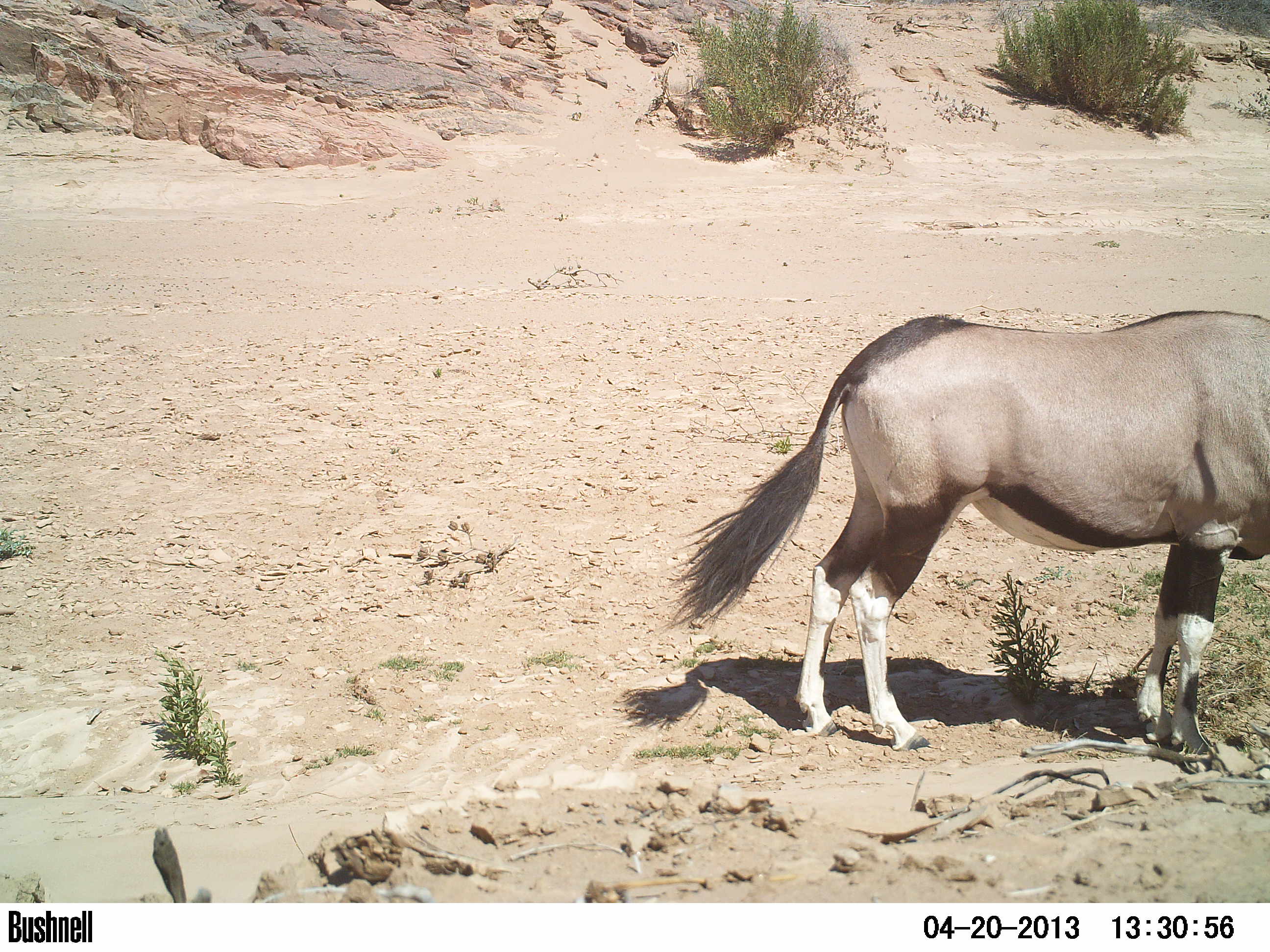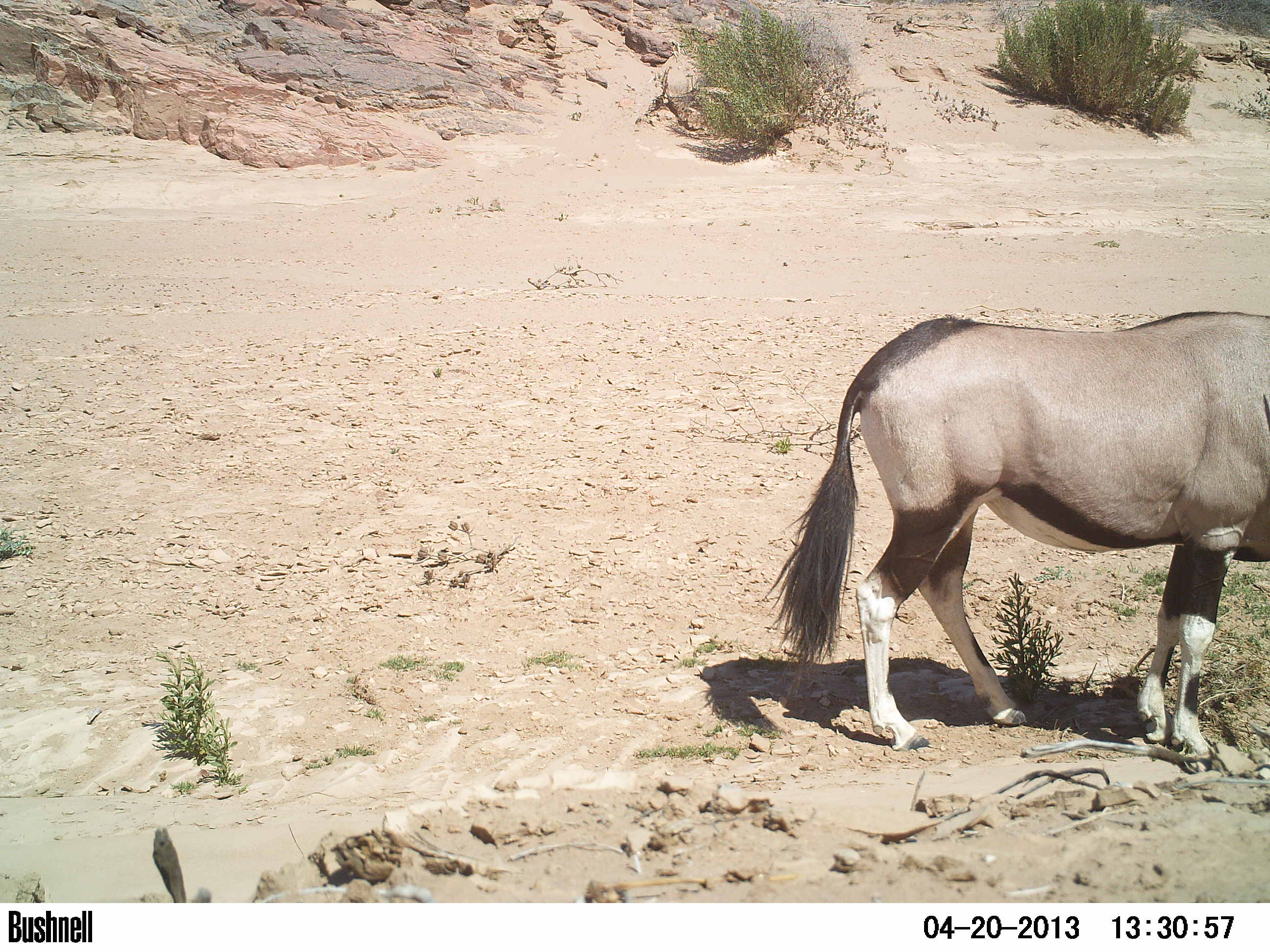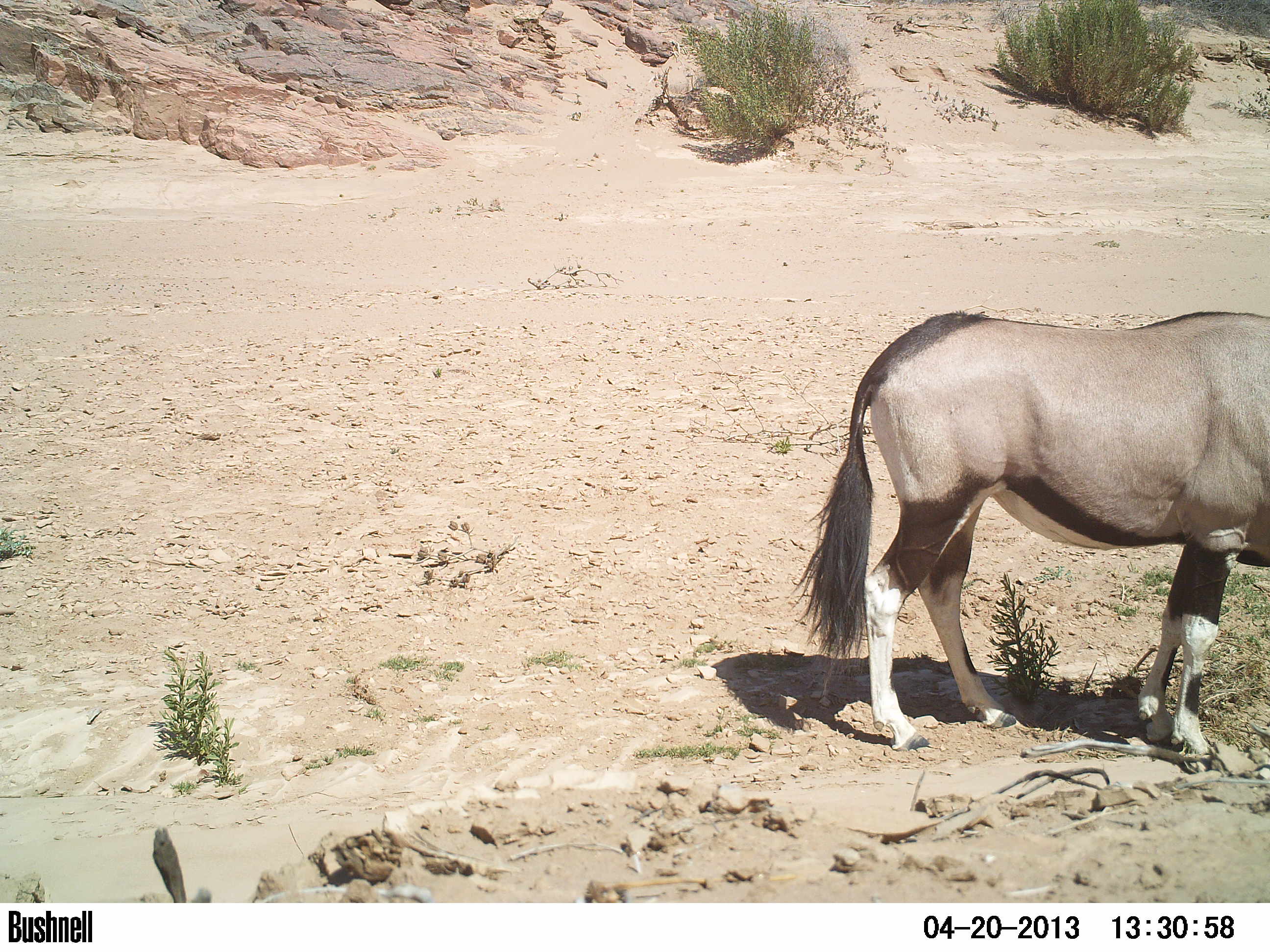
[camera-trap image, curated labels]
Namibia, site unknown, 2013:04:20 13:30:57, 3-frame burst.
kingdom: Animalia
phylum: Chordata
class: Mammalia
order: Artiodactyla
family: Bovidae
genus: Oryx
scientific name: Oryx gazella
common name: gemsbok